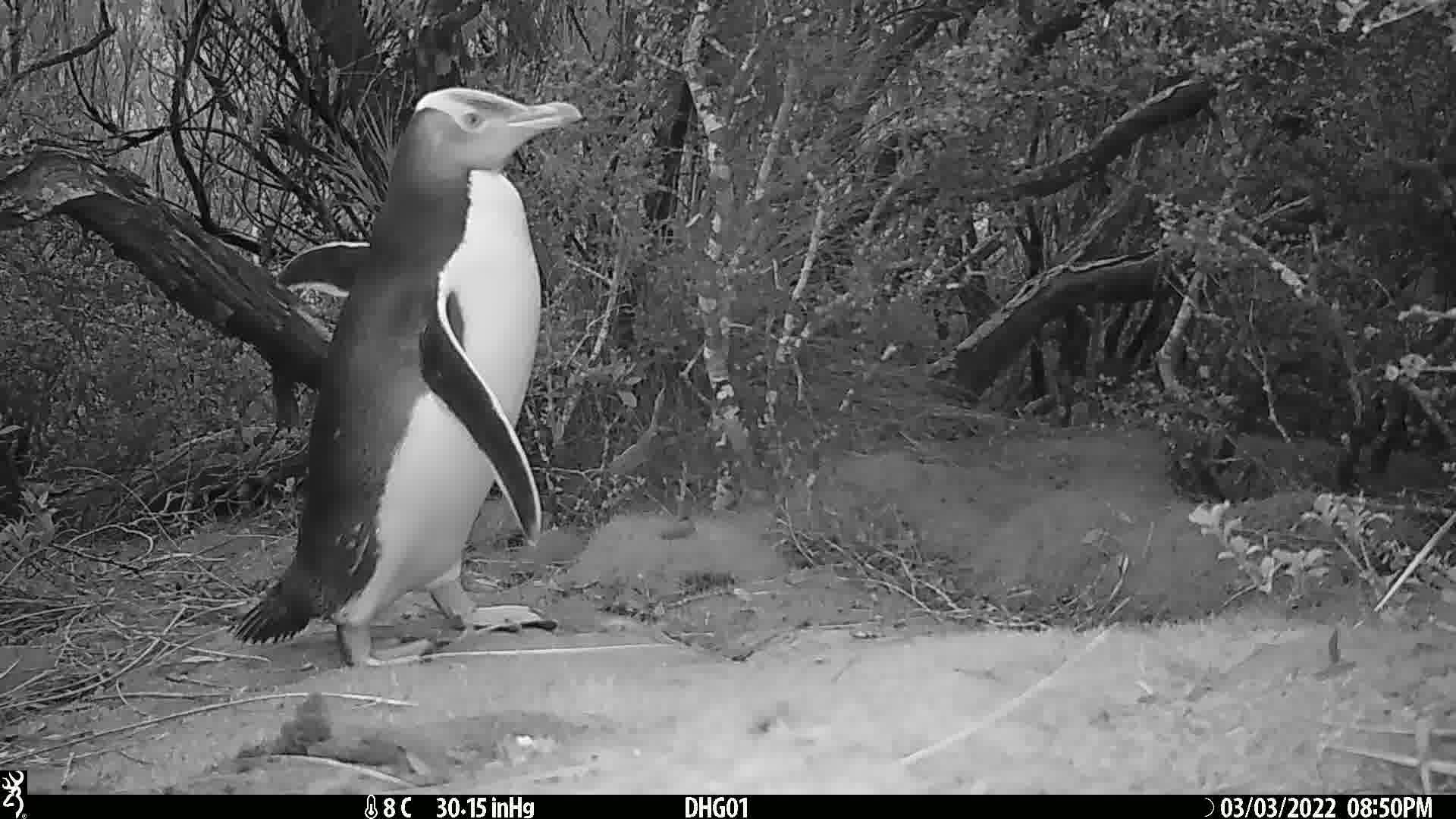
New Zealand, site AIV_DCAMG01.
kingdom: Animalia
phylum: Chordata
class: Aves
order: Sphenisciformes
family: Spheniscidae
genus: Megadyptes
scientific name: Megadyptes antipodes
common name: yellow-eyed penguin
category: yellow eyed penguin